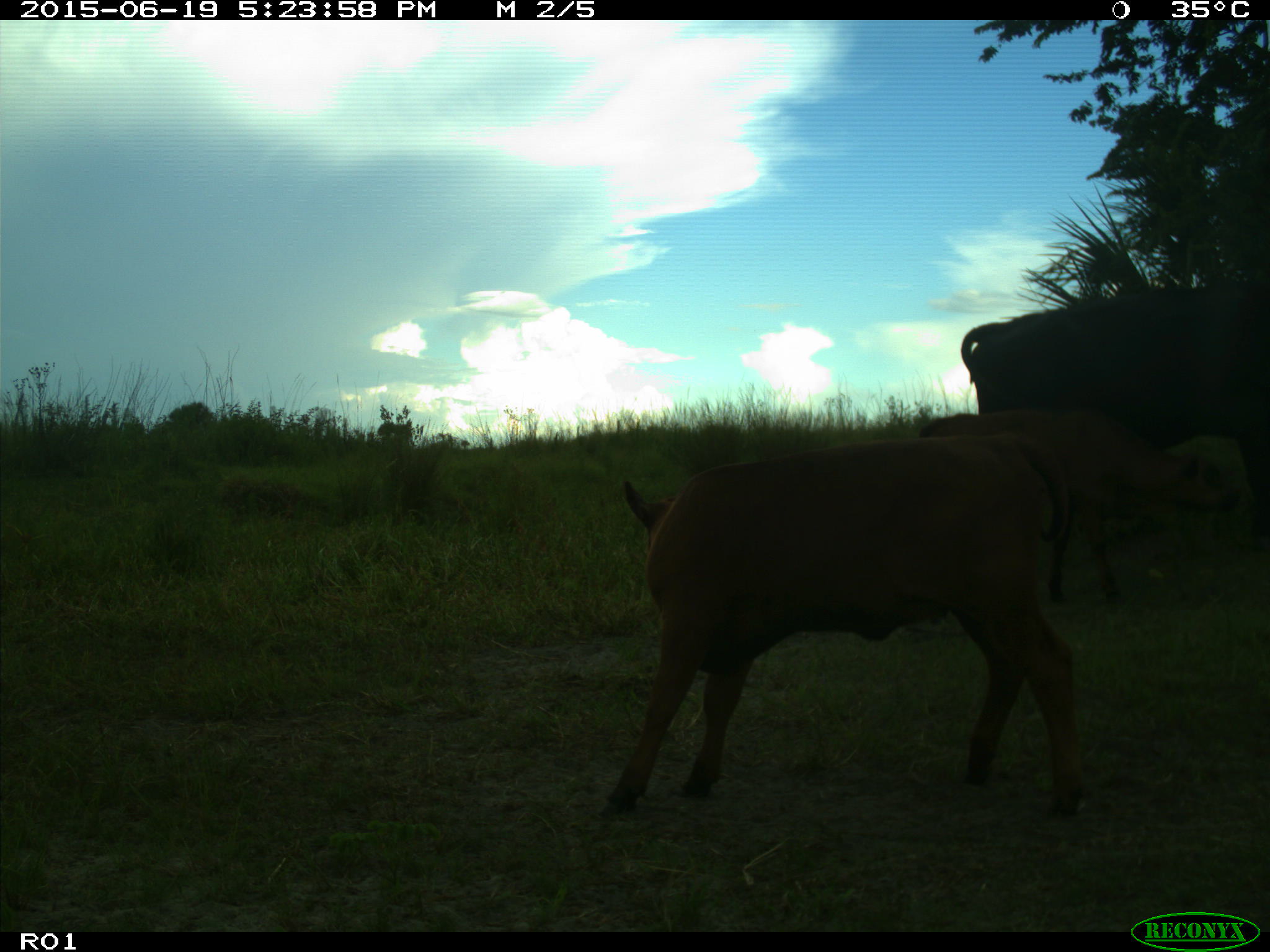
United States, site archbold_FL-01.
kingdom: Animalia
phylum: Chordata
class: Mammalia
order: Artiodactyla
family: Bovidae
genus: Bos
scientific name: Bos taurus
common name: domestic cow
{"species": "Bos taurus (domestic cow)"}